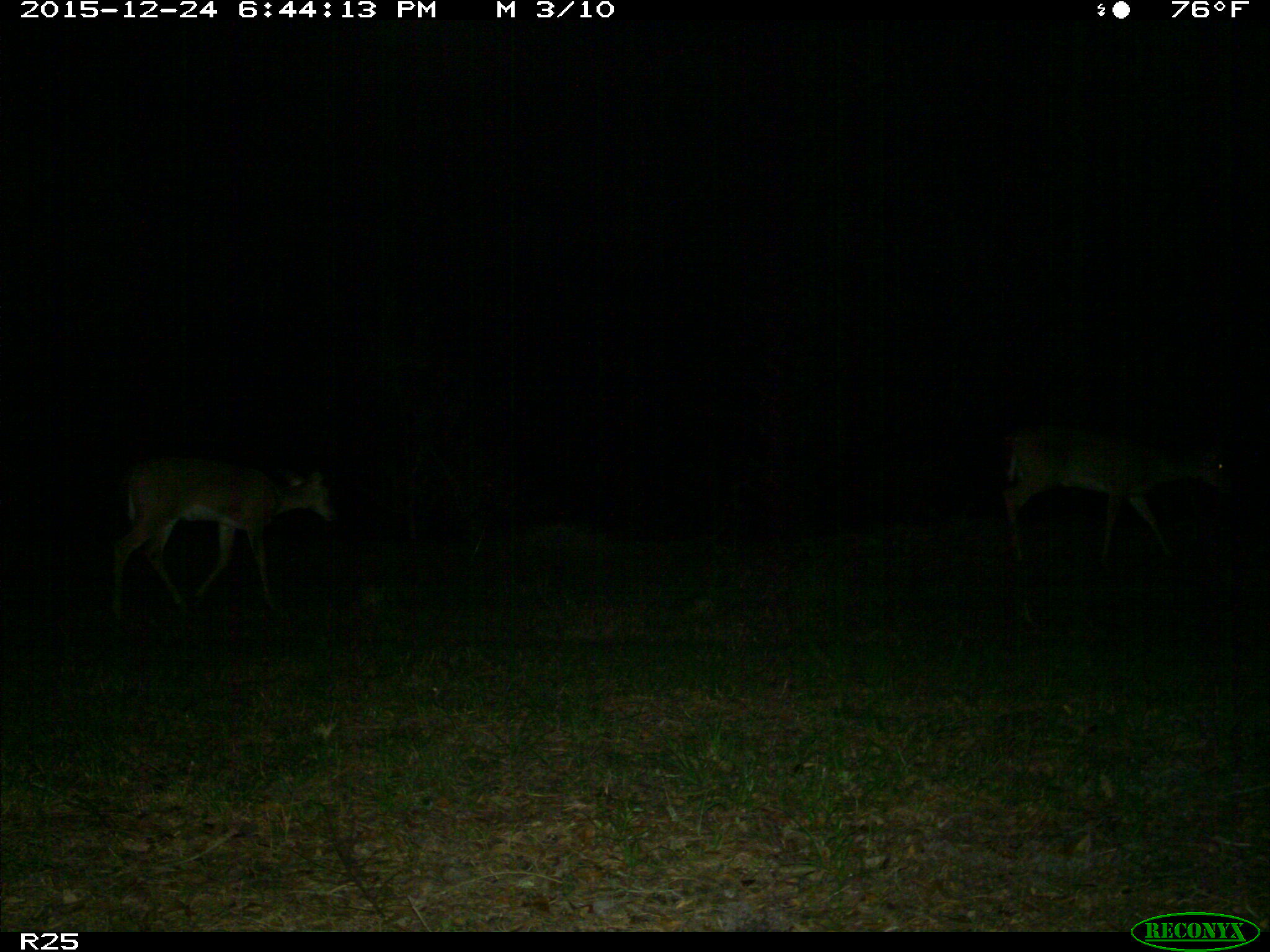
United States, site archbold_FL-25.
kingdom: Animalia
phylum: Chordata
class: Mammalia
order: Artiodactyla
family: Cervidae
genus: Odocoileus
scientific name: Odocoileus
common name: deer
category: unidentified deer